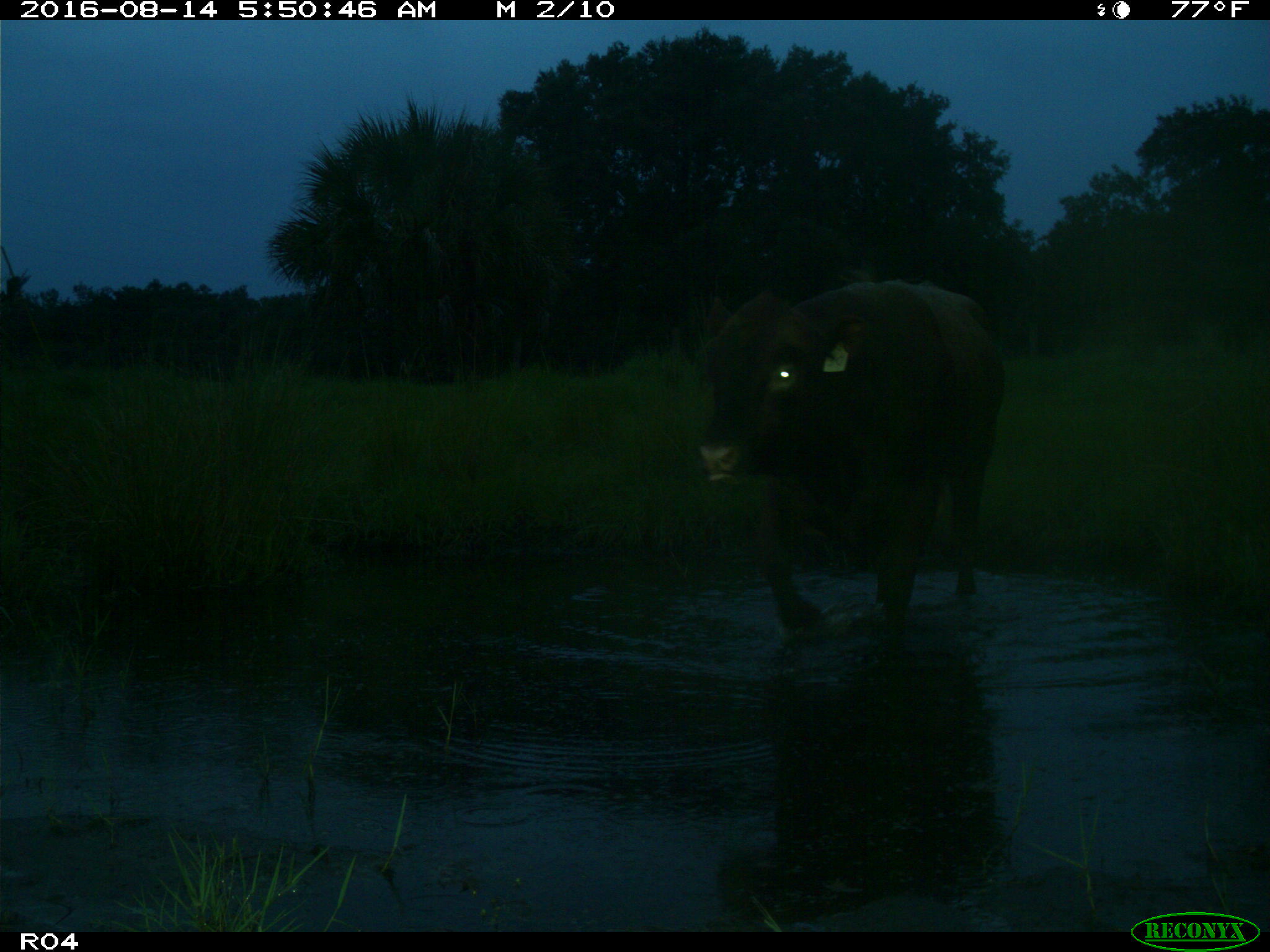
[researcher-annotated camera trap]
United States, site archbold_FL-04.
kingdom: Animalia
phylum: Chordata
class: Mammalia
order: Artiodactyla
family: Bovidae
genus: Bos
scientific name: Bos taurus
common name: domestic cow